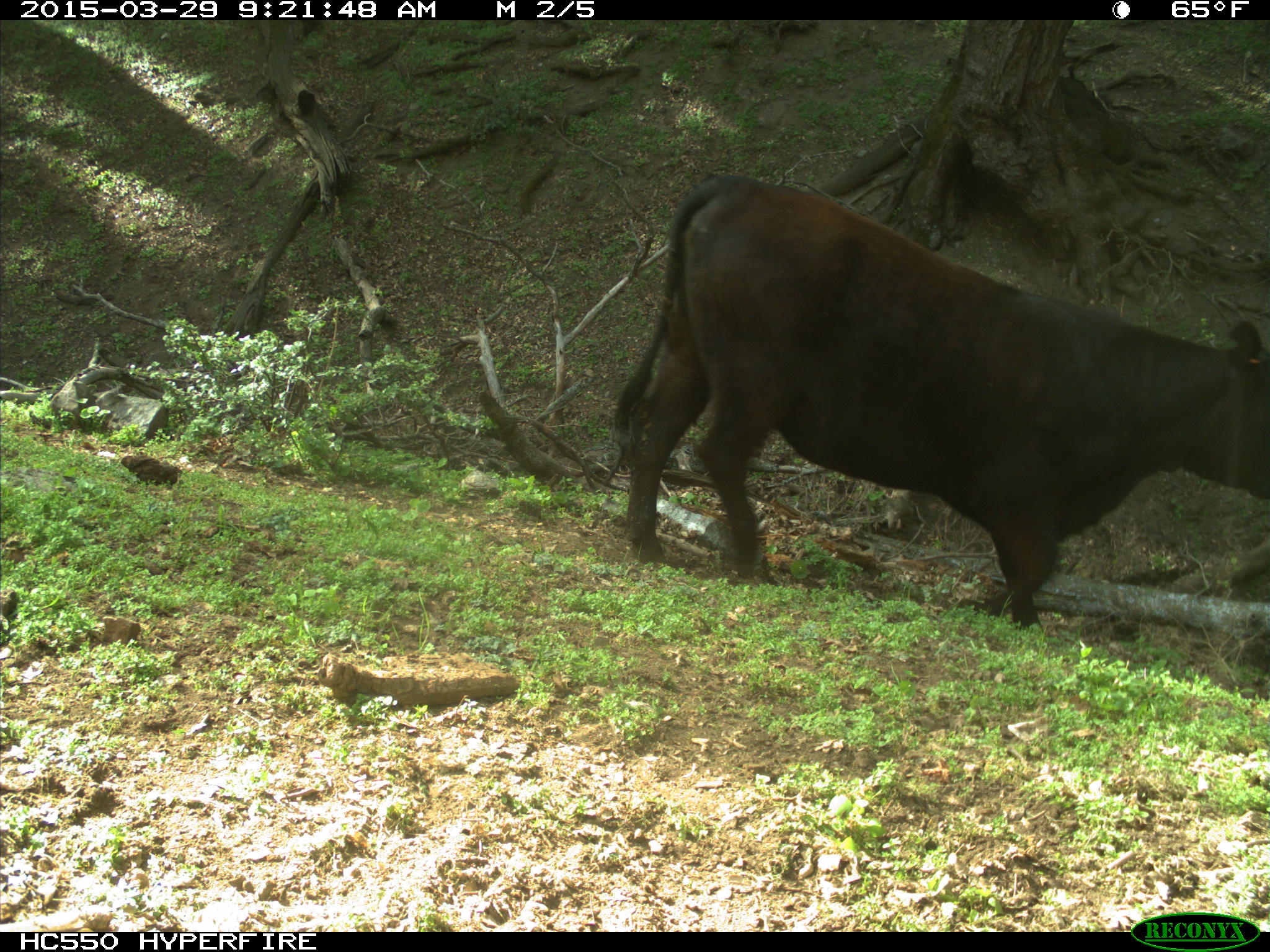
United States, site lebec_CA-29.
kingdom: Animalia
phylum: Chordata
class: Mammalia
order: Artiodactyla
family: Bovidae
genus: Bos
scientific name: Bos taurus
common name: domestic cow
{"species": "Bos taurus (domestic cow)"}